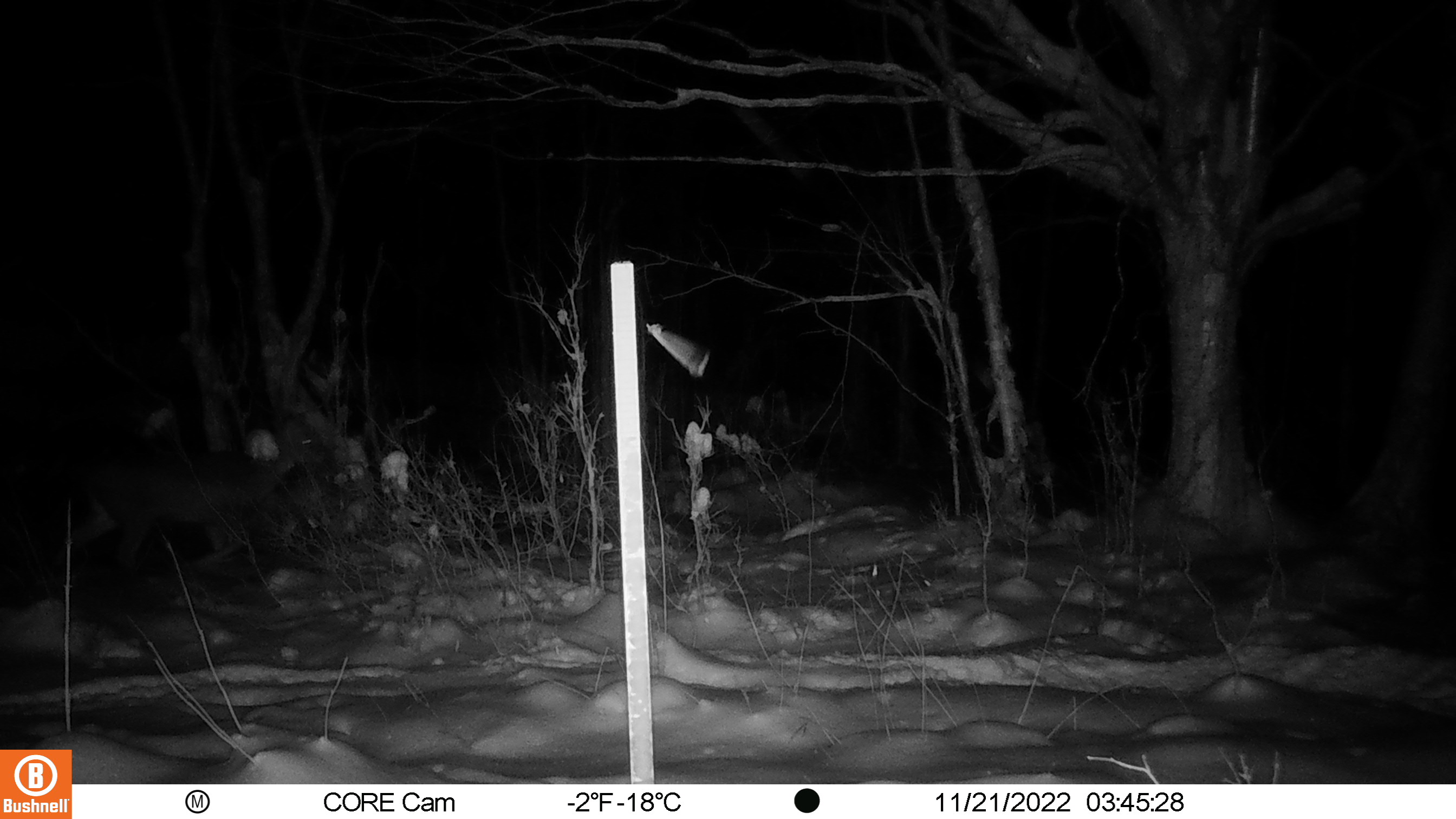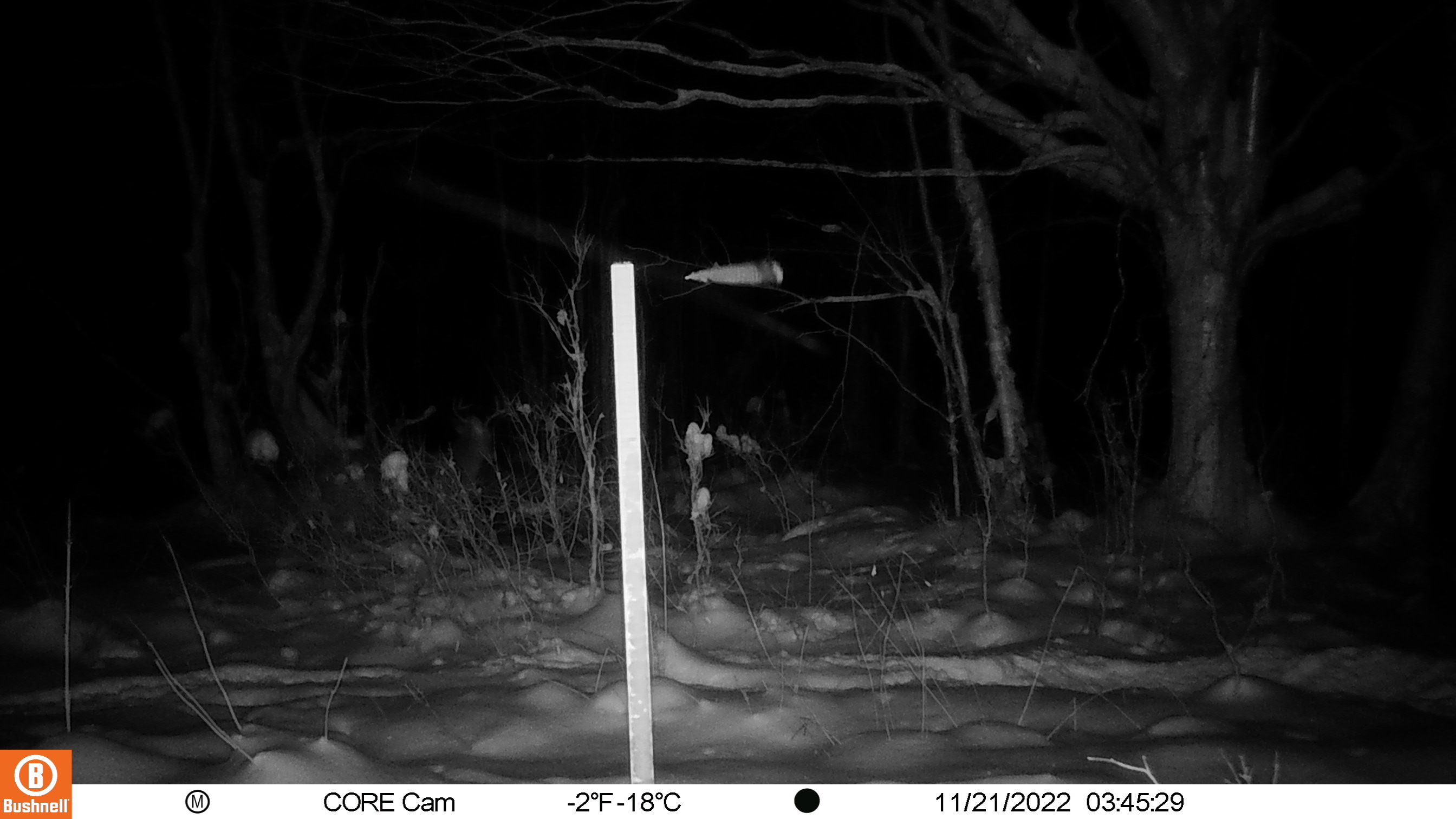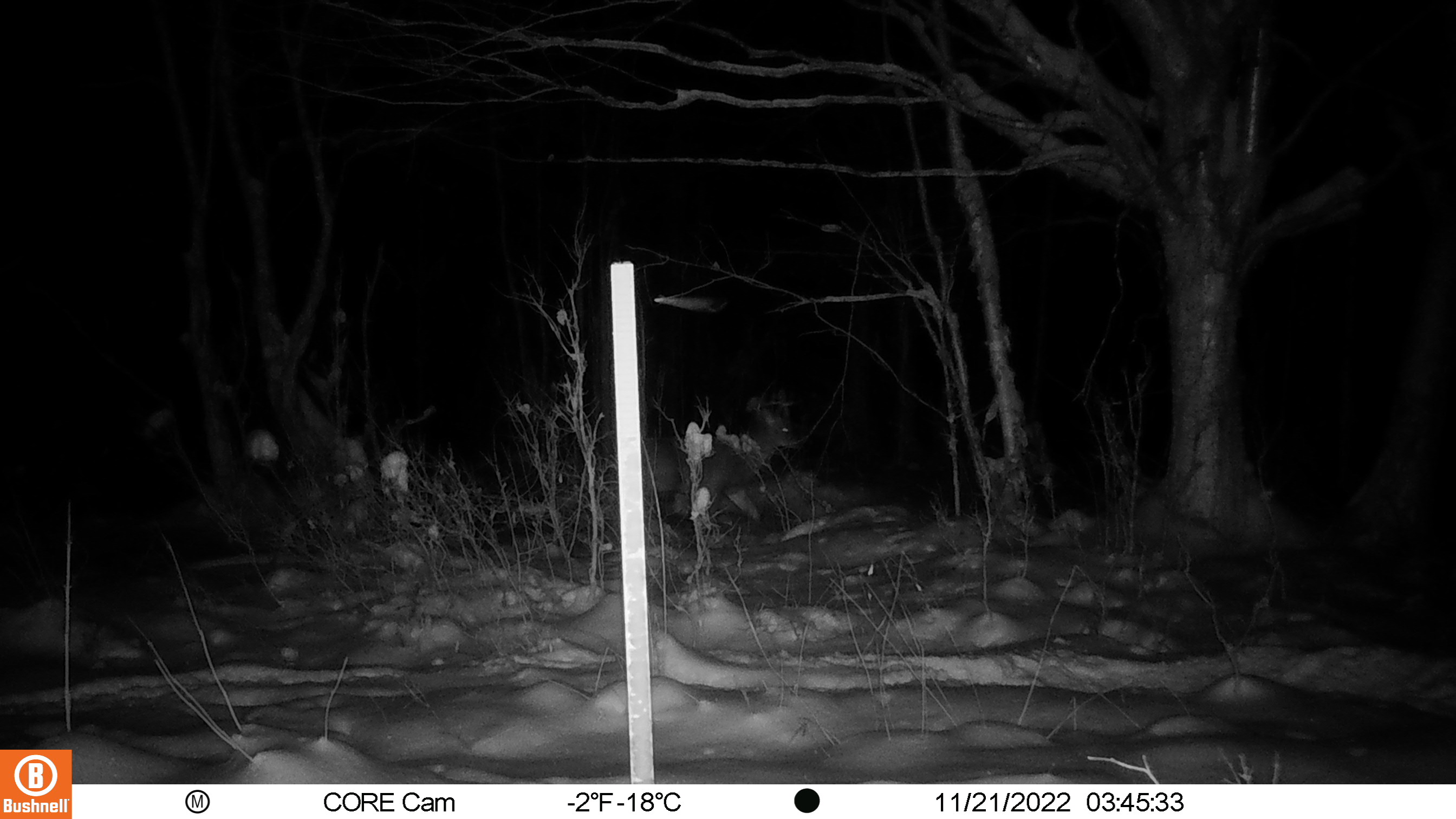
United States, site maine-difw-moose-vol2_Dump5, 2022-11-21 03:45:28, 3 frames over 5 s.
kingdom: Animalia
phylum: Chordata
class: Mammalia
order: Artiodactyla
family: Cervidae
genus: Odocoileus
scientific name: Odocoileus virginianus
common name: white-tailed deer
White-tailed deer (Odocoileus virginianus).